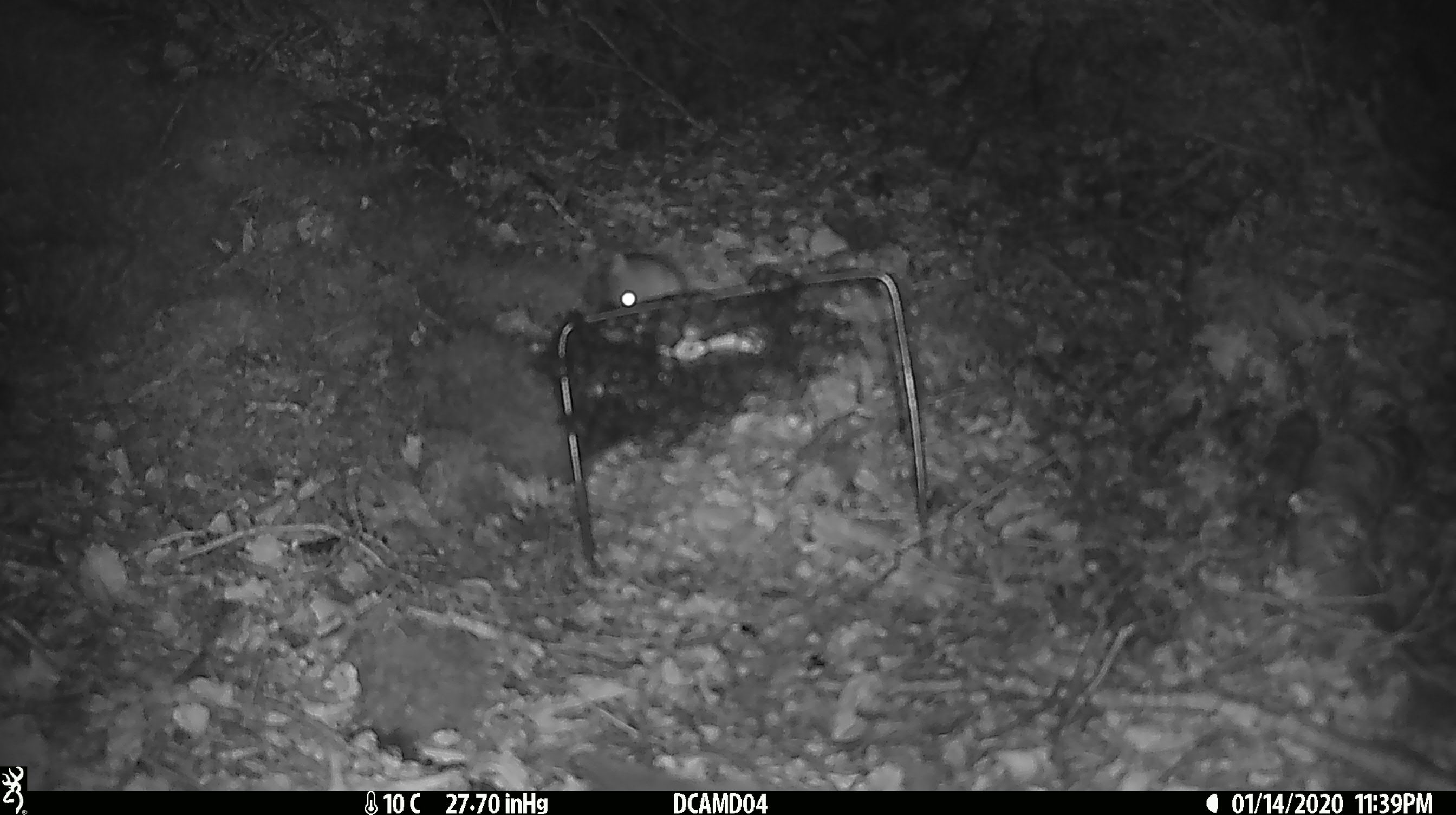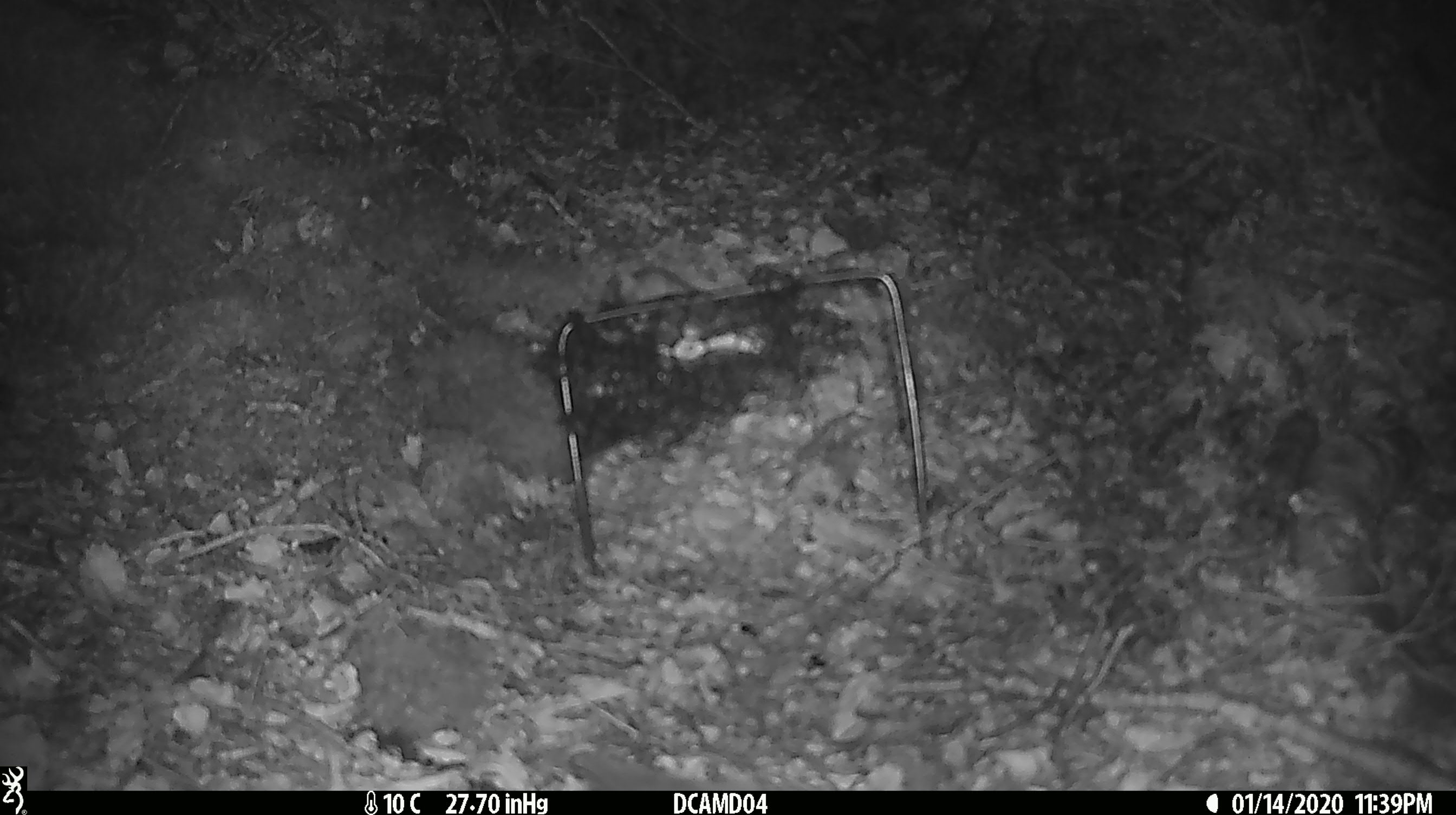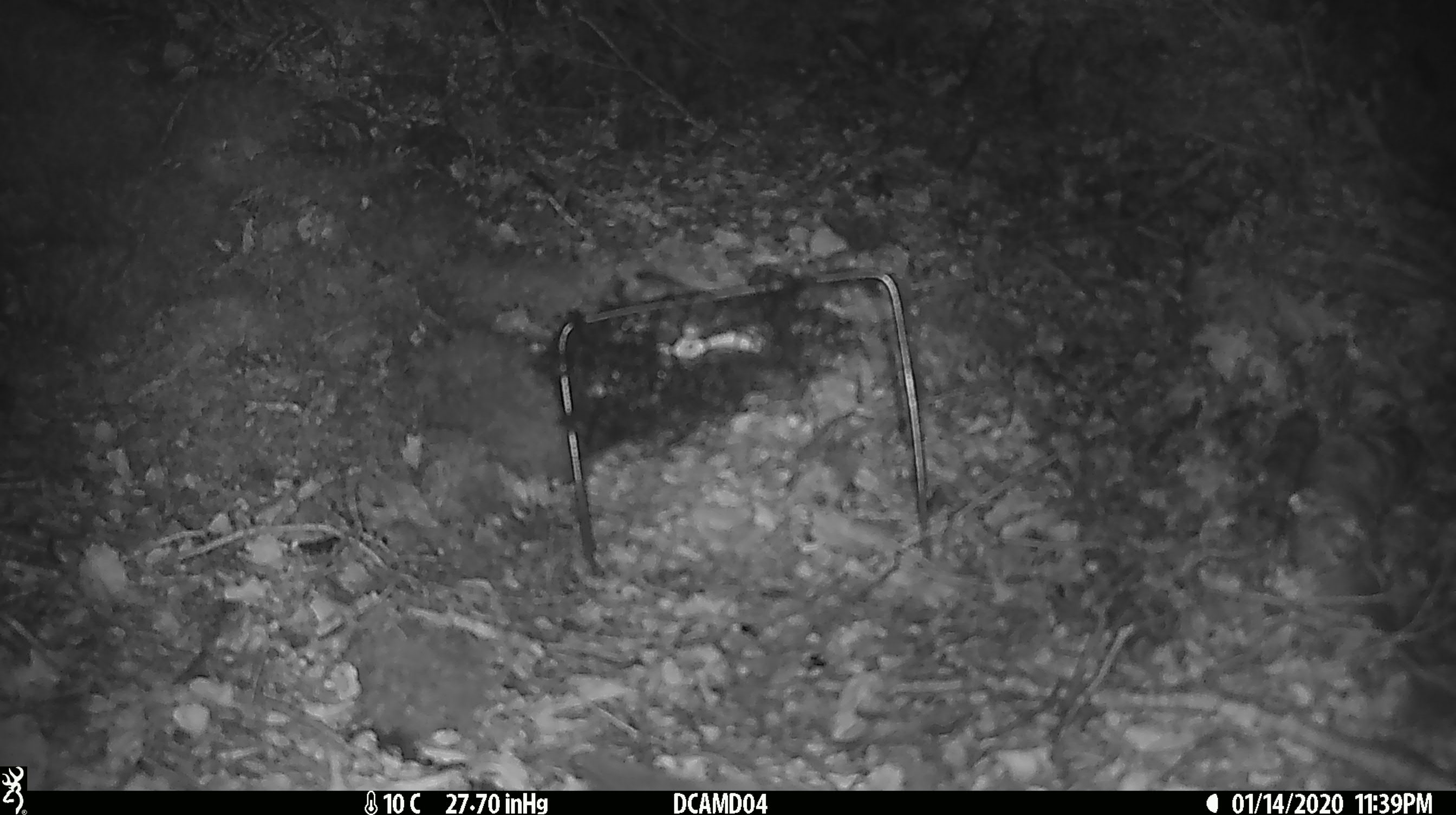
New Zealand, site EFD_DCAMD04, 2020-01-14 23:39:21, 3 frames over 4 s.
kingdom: Animalia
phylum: Chordata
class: Mammalia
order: Rodentia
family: Muridae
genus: Mus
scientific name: Mus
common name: mouse